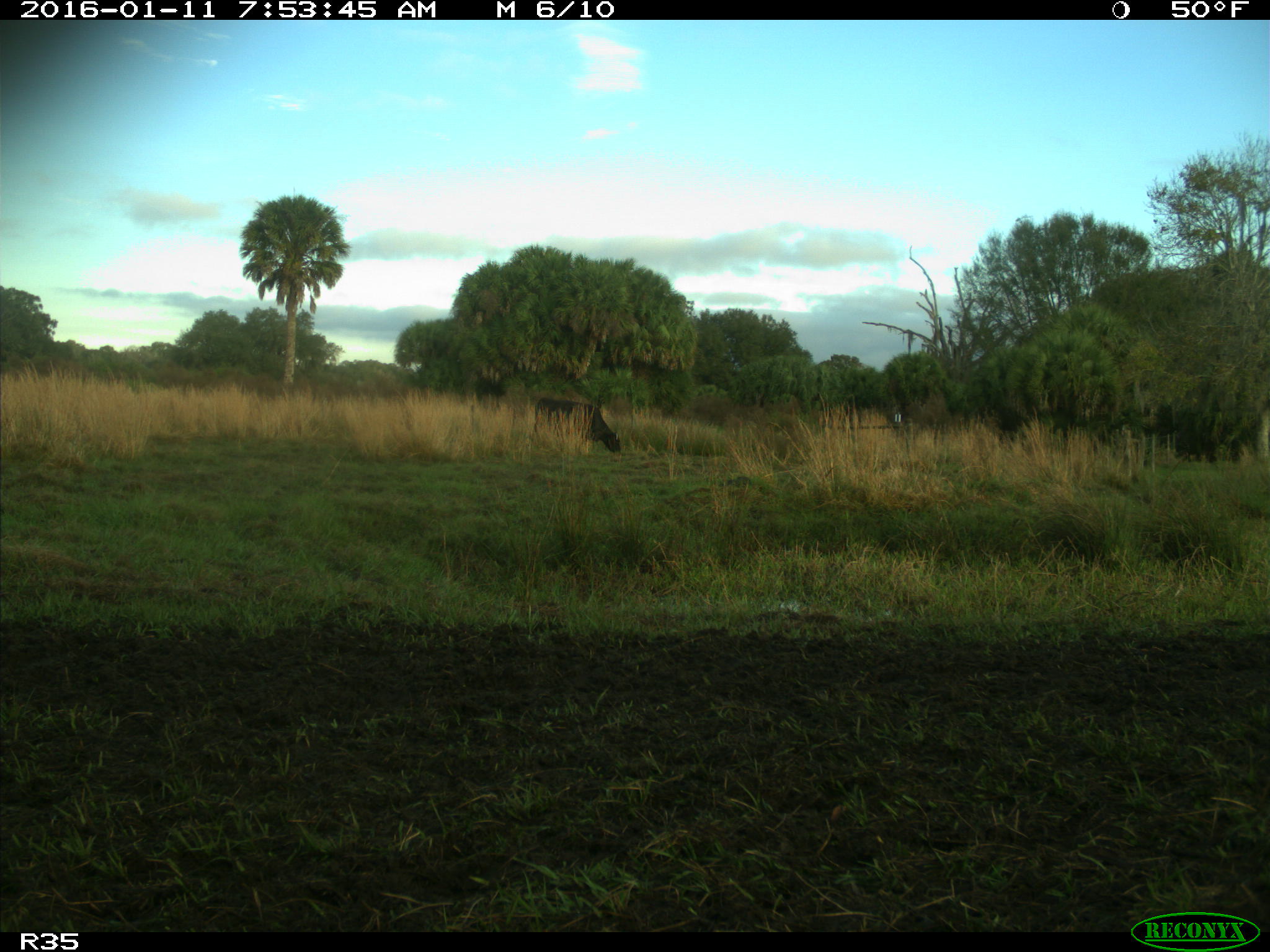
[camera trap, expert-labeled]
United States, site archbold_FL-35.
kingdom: Animalia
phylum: Chordata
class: Mammalia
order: Artiodactyla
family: Bovidae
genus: Bos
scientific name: Bos taurus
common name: domestic cow